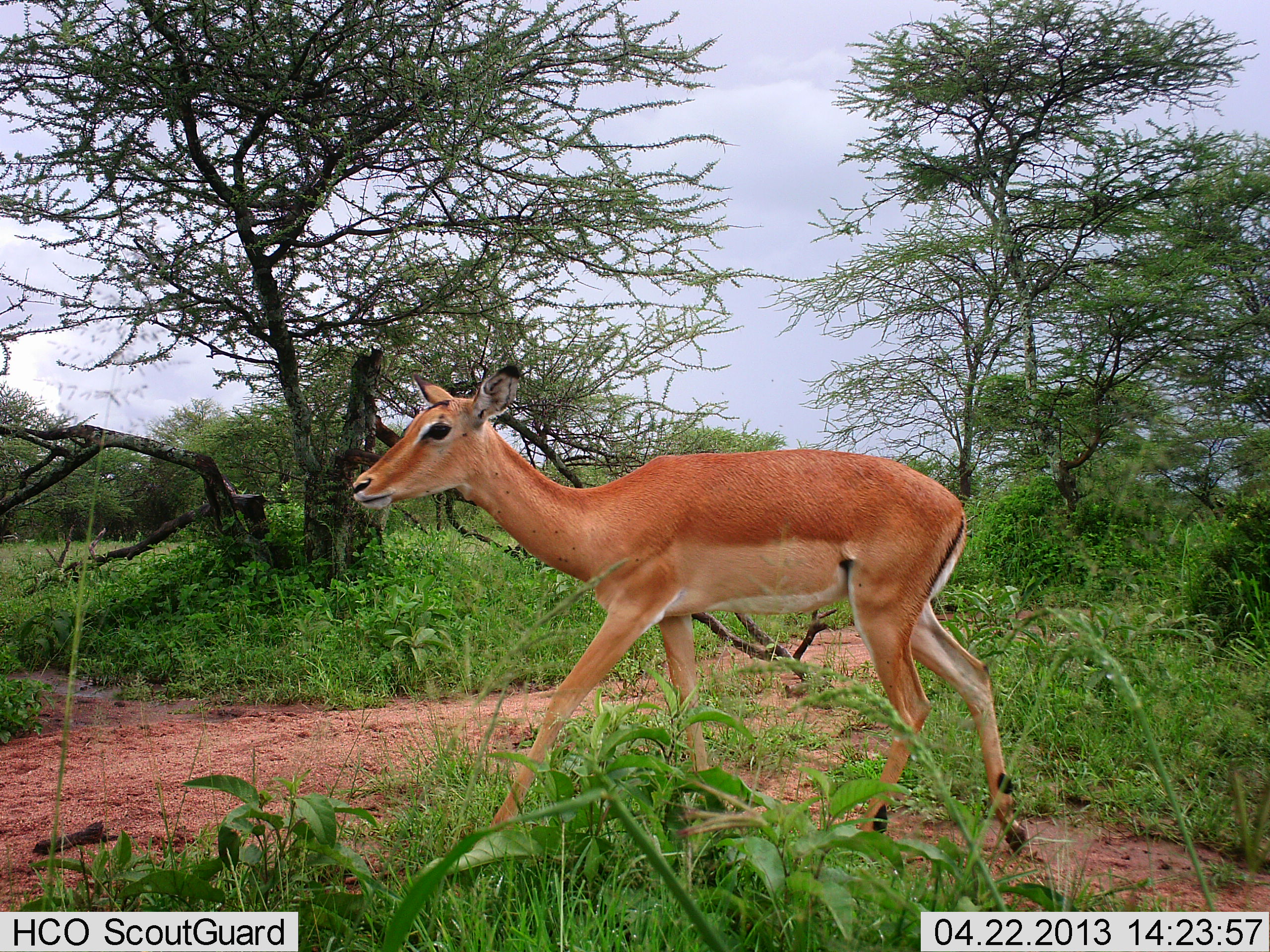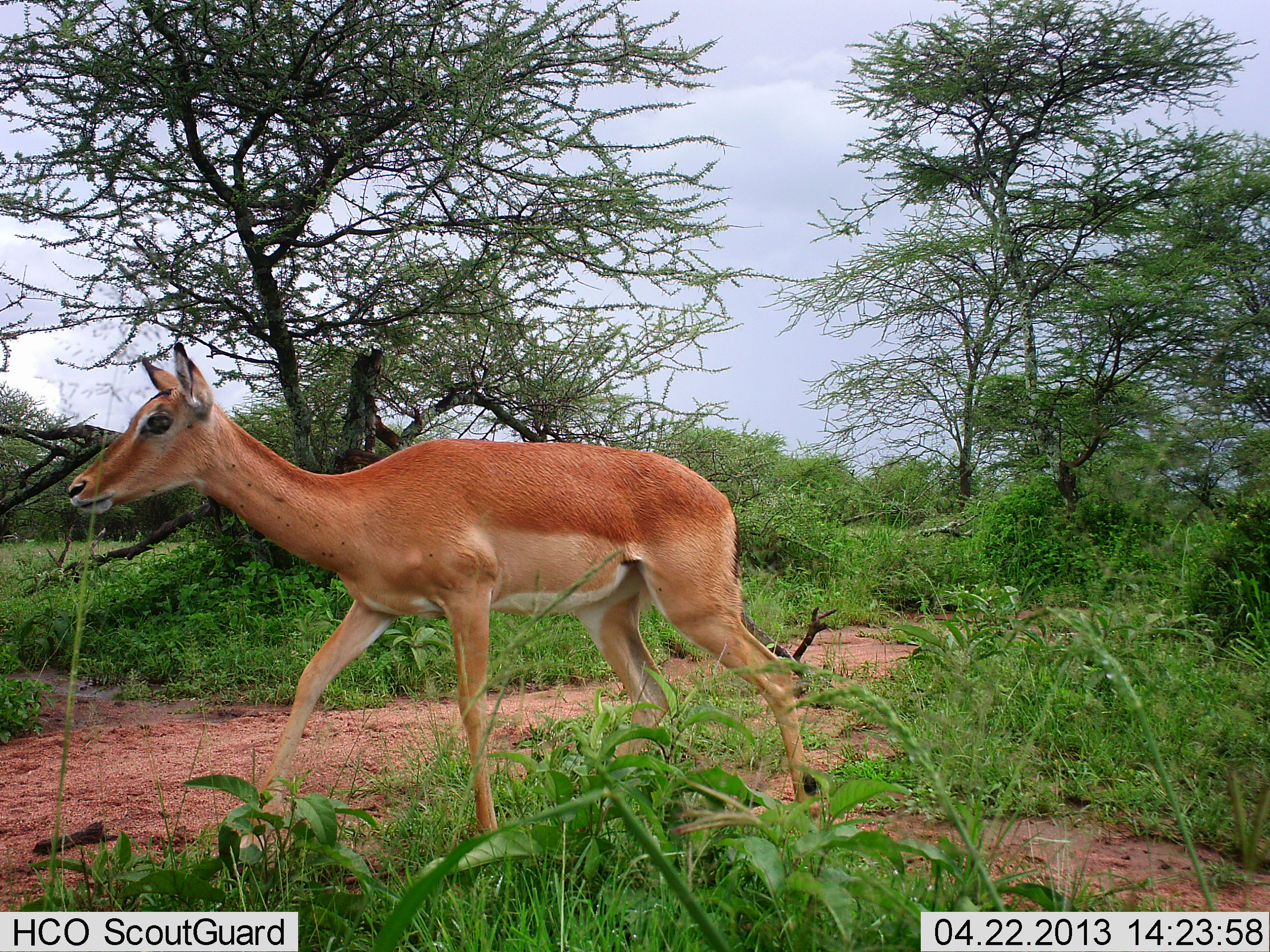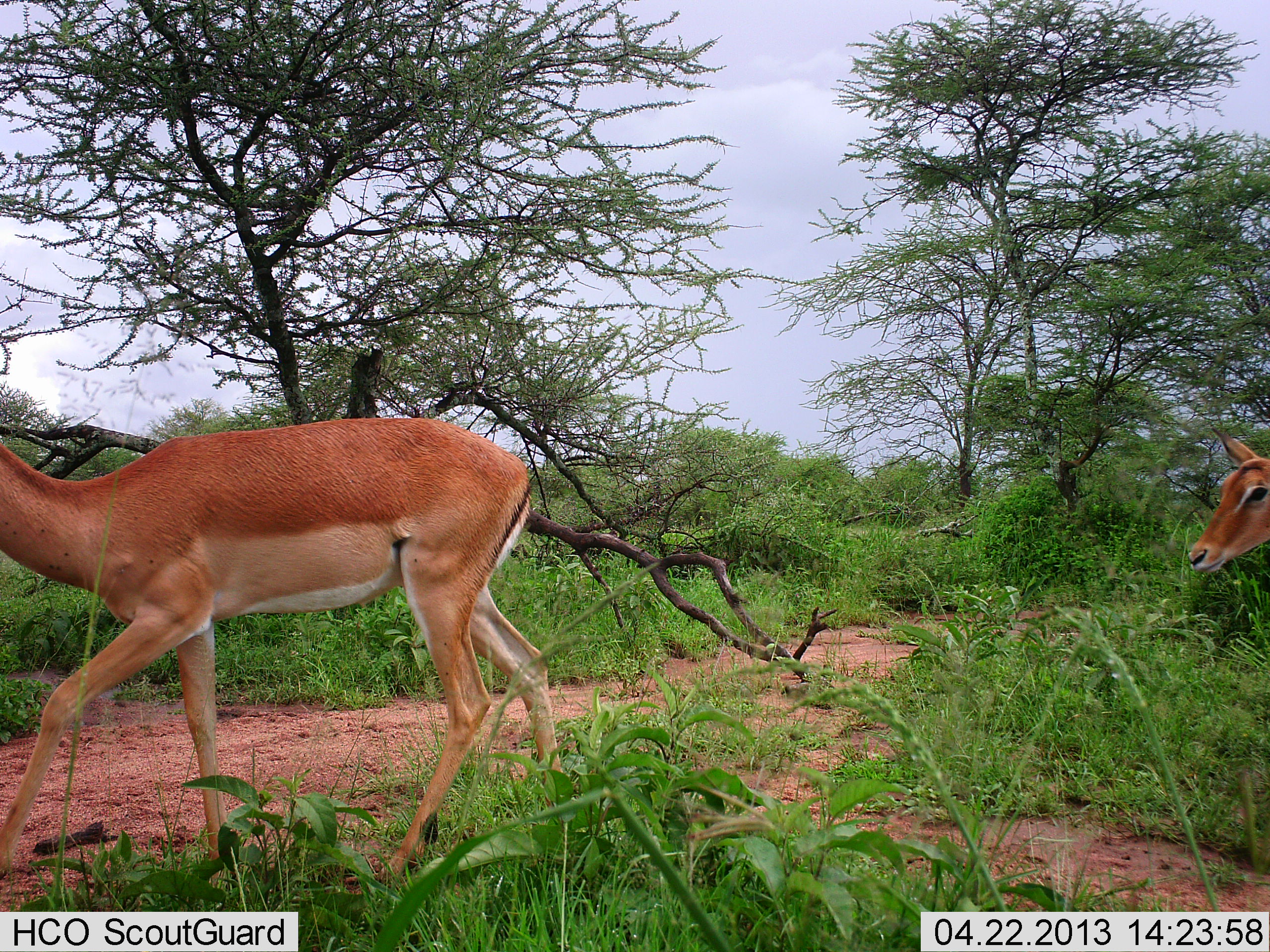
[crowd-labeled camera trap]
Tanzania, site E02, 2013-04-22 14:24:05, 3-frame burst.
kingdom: Animalia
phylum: Chordata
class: Mammalia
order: Artiodactyla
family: Bovidae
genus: Aepyceros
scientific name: Aepyceros melampus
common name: impala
Impala (Aepyceros melampus), count 2. Behavior (volunteer vote fractions): standing 0%, resting 0%, moving 100%, interacting 0%. Young present (vote fraction): 0%. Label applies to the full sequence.